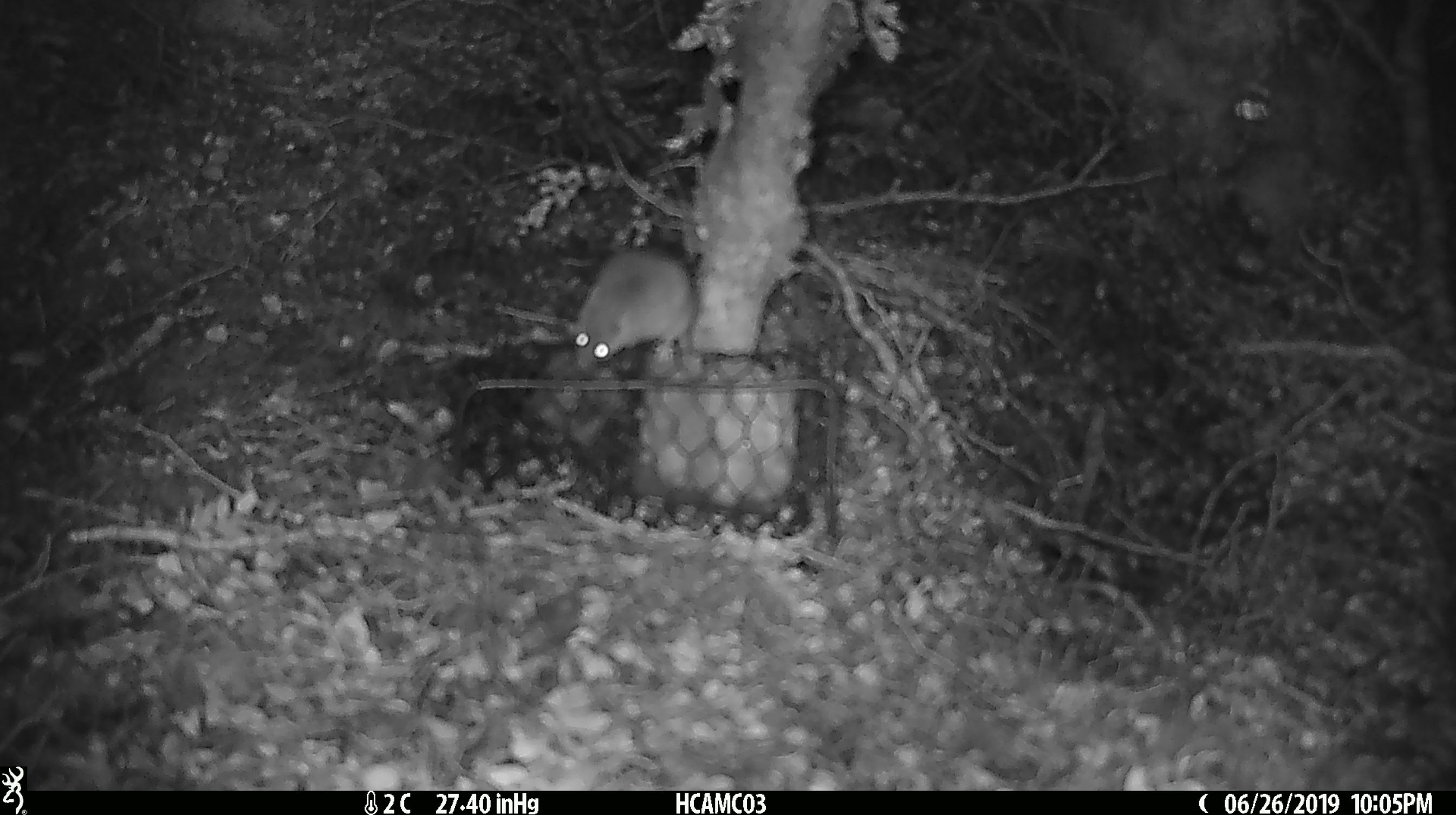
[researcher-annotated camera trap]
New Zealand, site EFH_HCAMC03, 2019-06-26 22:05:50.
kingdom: Animalia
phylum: Chordata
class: Mammalia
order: Rodentia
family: Muridae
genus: Mus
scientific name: Mus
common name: mouse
Mouse (Mus).